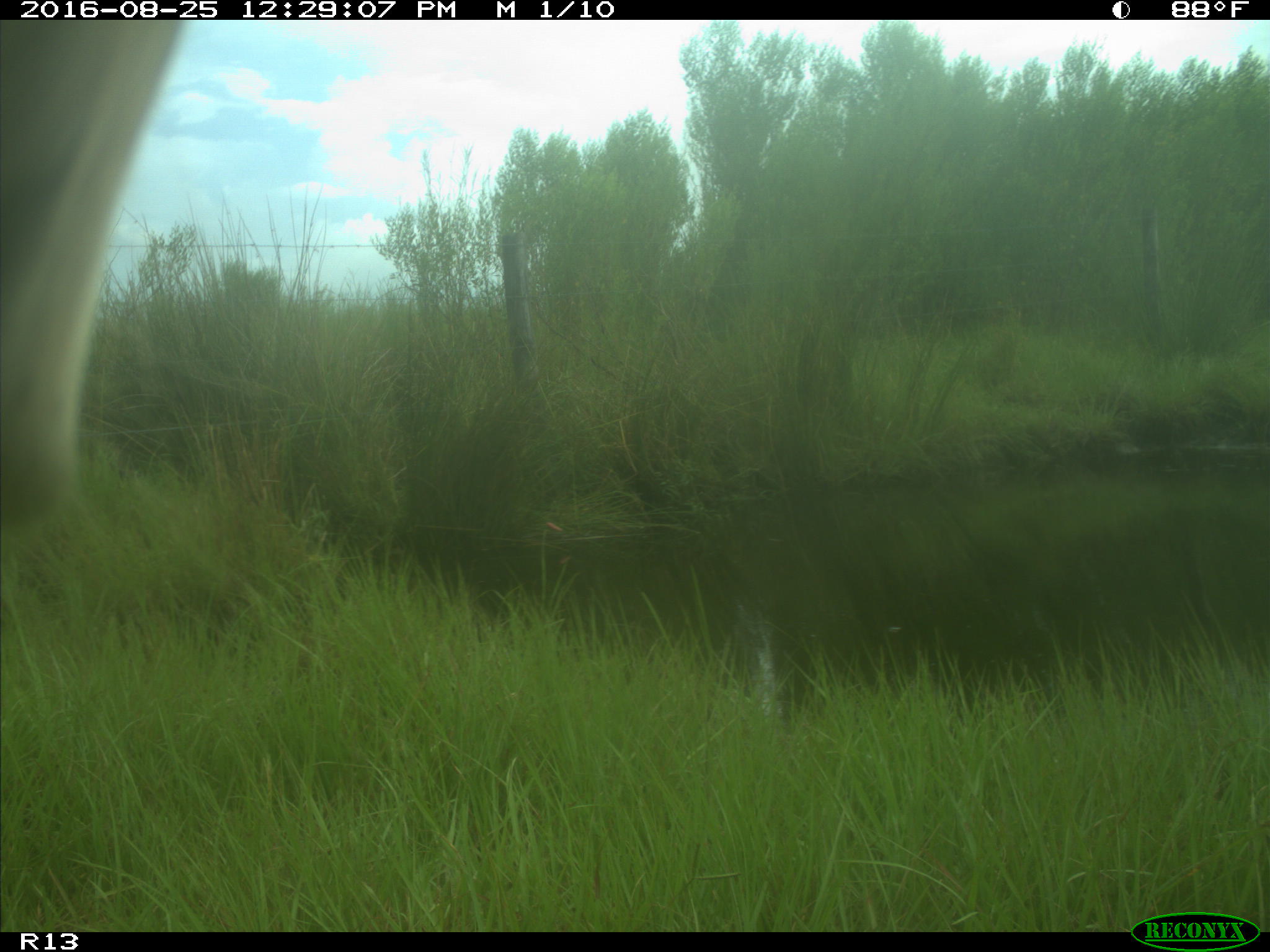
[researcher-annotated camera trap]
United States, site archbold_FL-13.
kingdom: Animalia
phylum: Chordata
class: Mammalia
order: Artiodactyla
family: Bovidae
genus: Bos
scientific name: Bos taurus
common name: domestic cow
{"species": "Bos taurus (domestic cow)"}